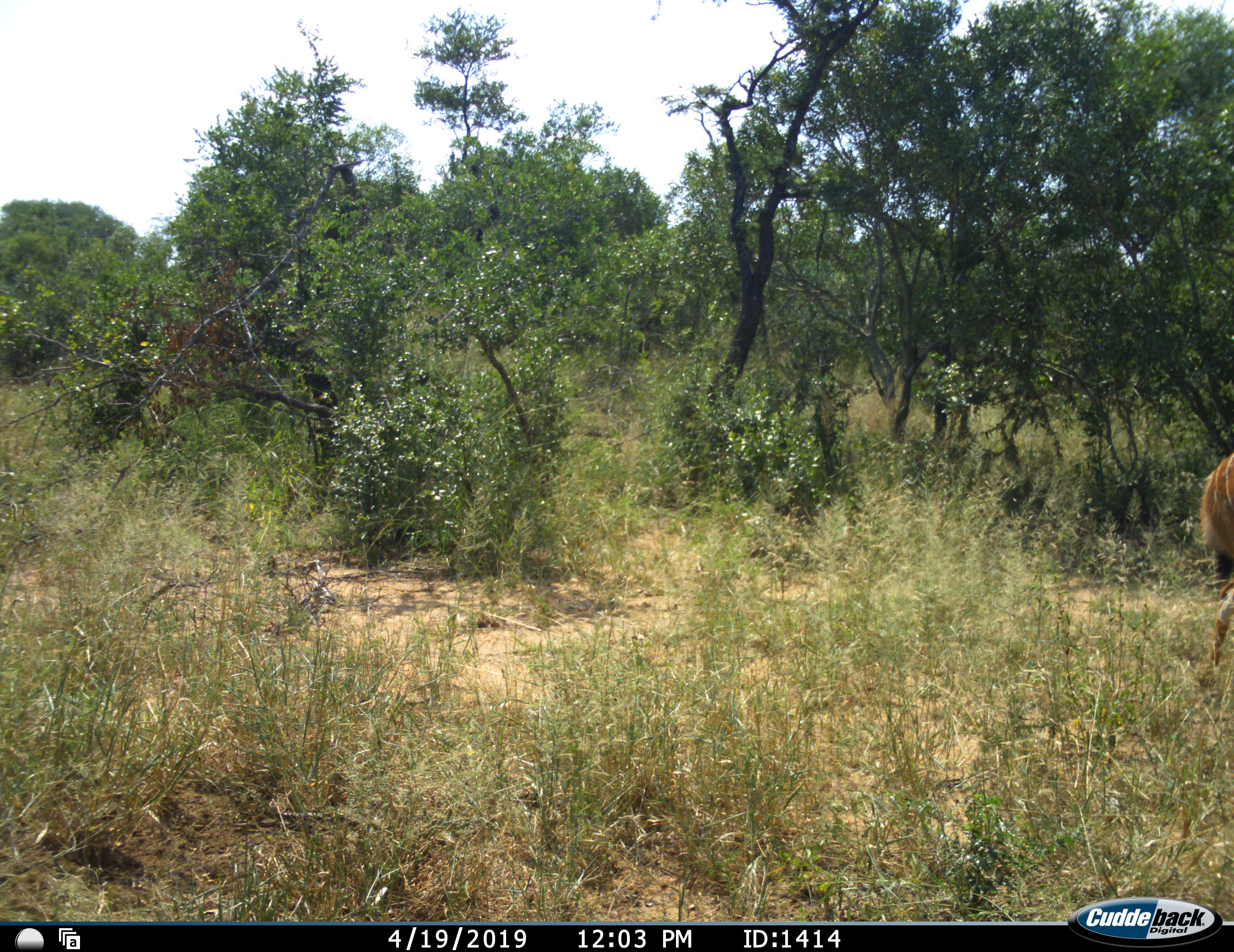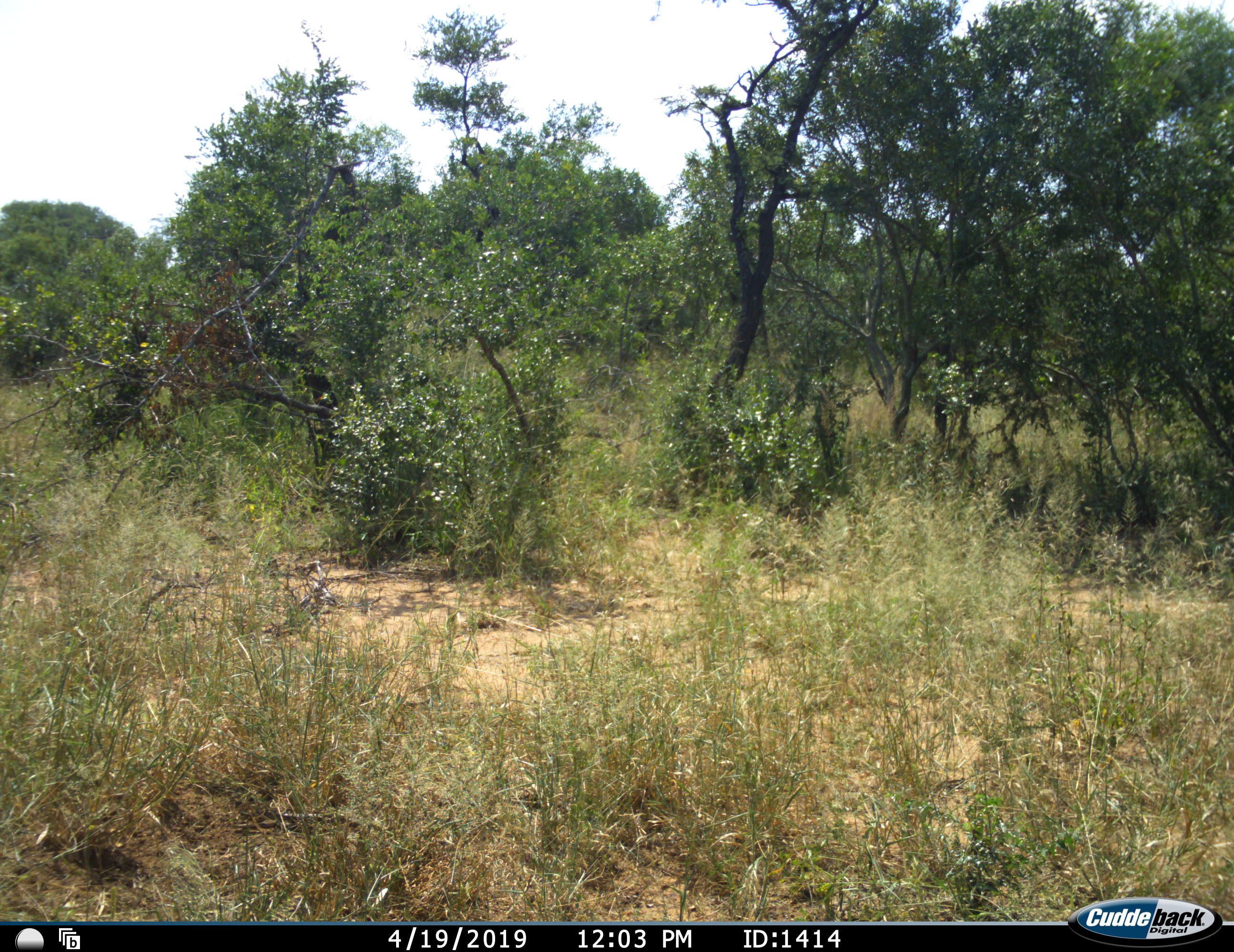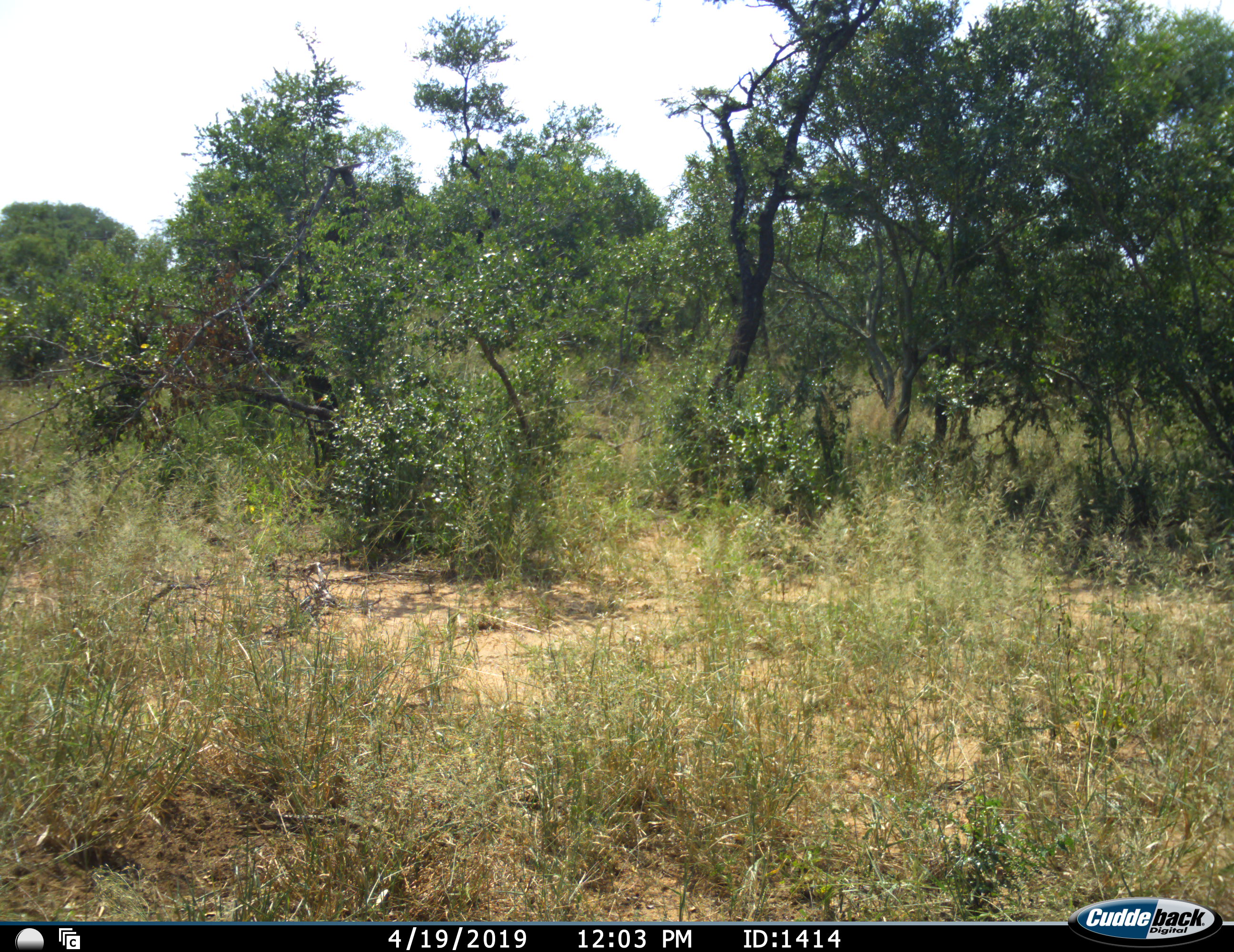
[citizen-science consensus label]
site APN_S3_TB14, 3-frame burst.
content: unidentified animal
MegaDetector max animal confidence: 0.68